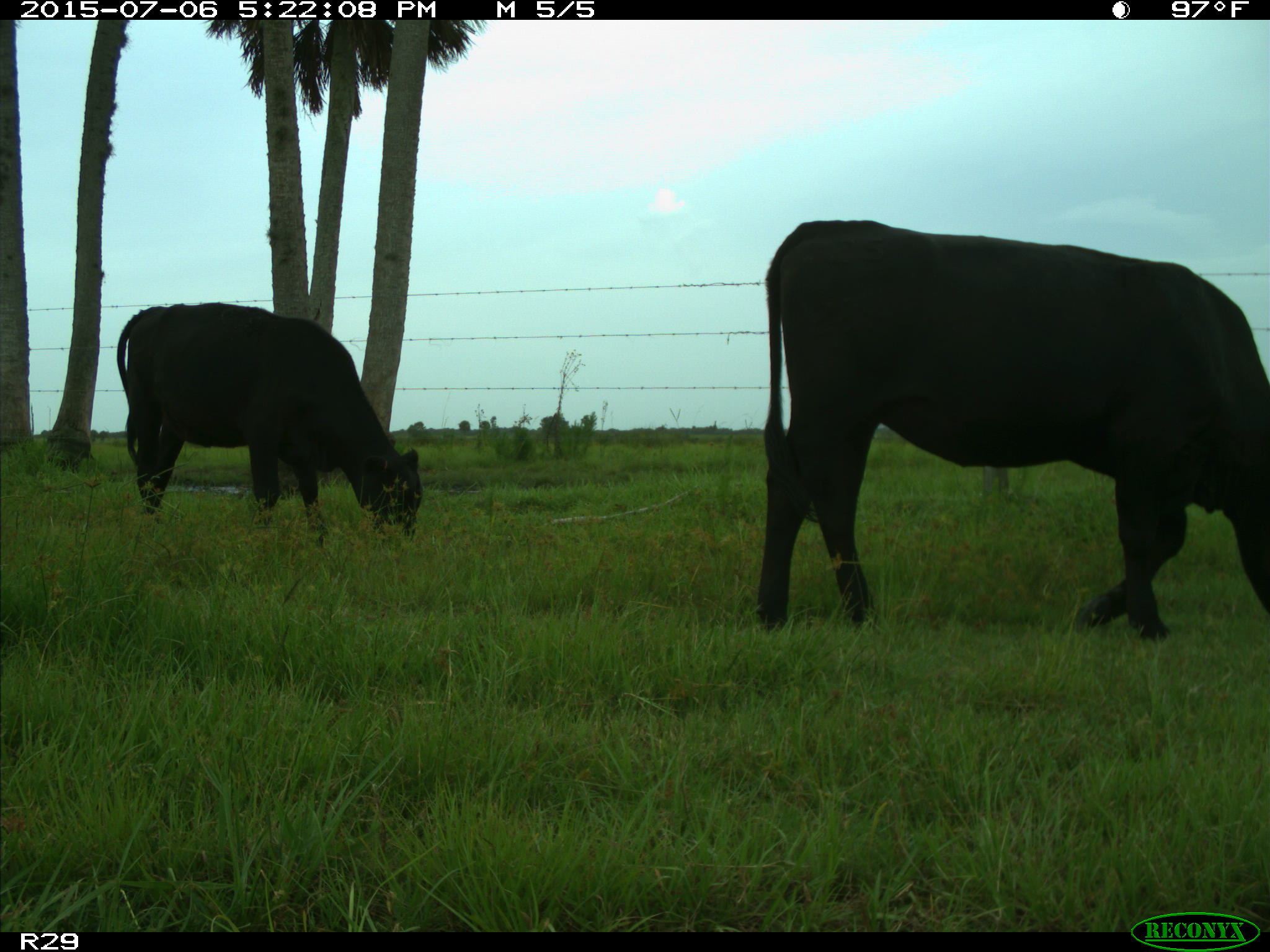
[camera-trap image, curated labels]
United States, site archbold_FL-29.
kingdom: Animalia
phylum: Chordata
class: Mammalia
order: Artiodactyla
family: Bovidae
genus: Bos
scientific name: Bos taurus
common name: domestic cow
Bos taurus (domestic cow).